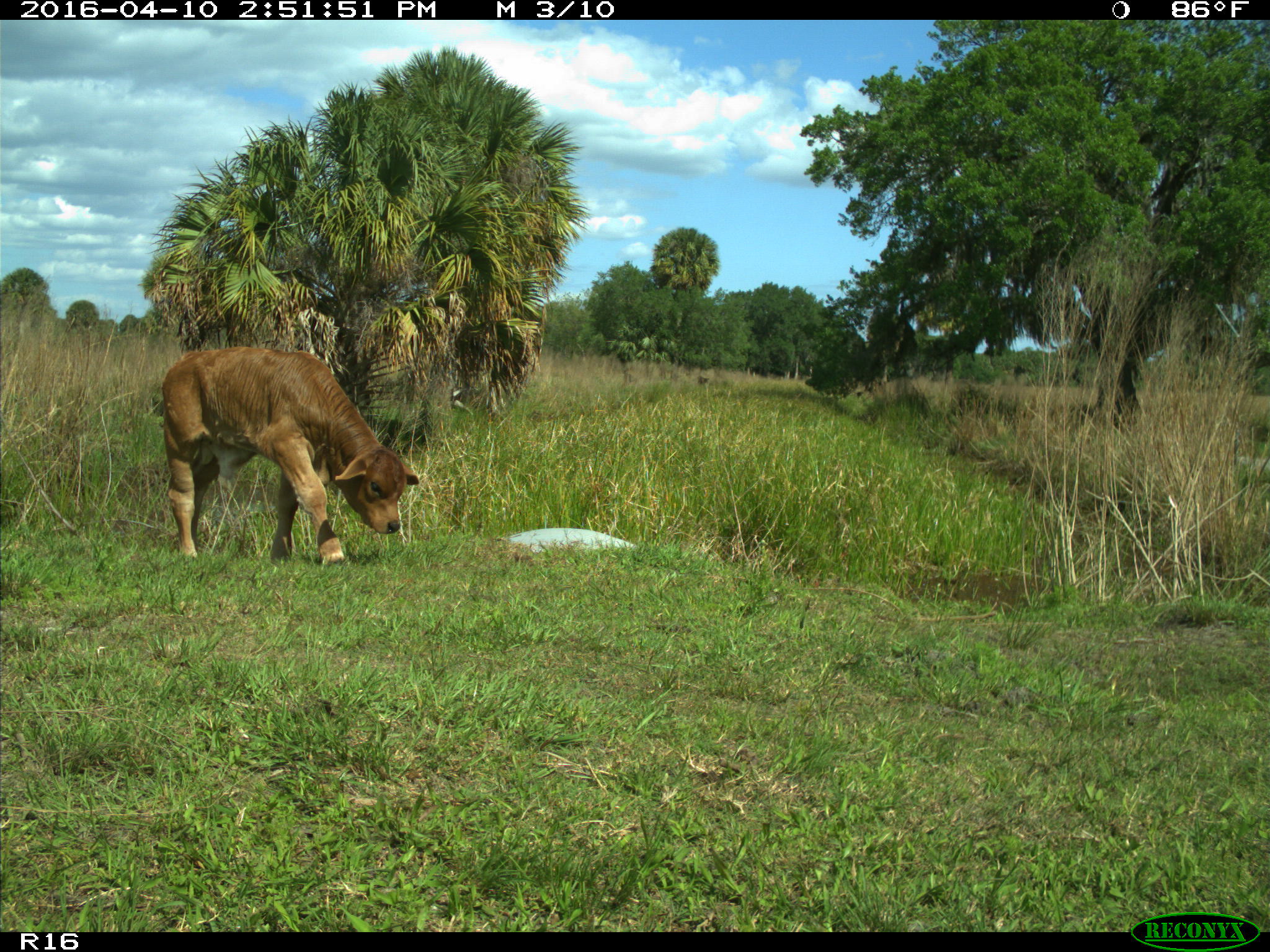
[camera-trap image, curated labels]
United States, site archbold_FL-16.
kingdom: Animalia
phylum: Chordata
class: Mammalia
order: Artiodactyla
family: Bovidae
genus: Bos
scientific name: Bos taurus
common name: domestic cow